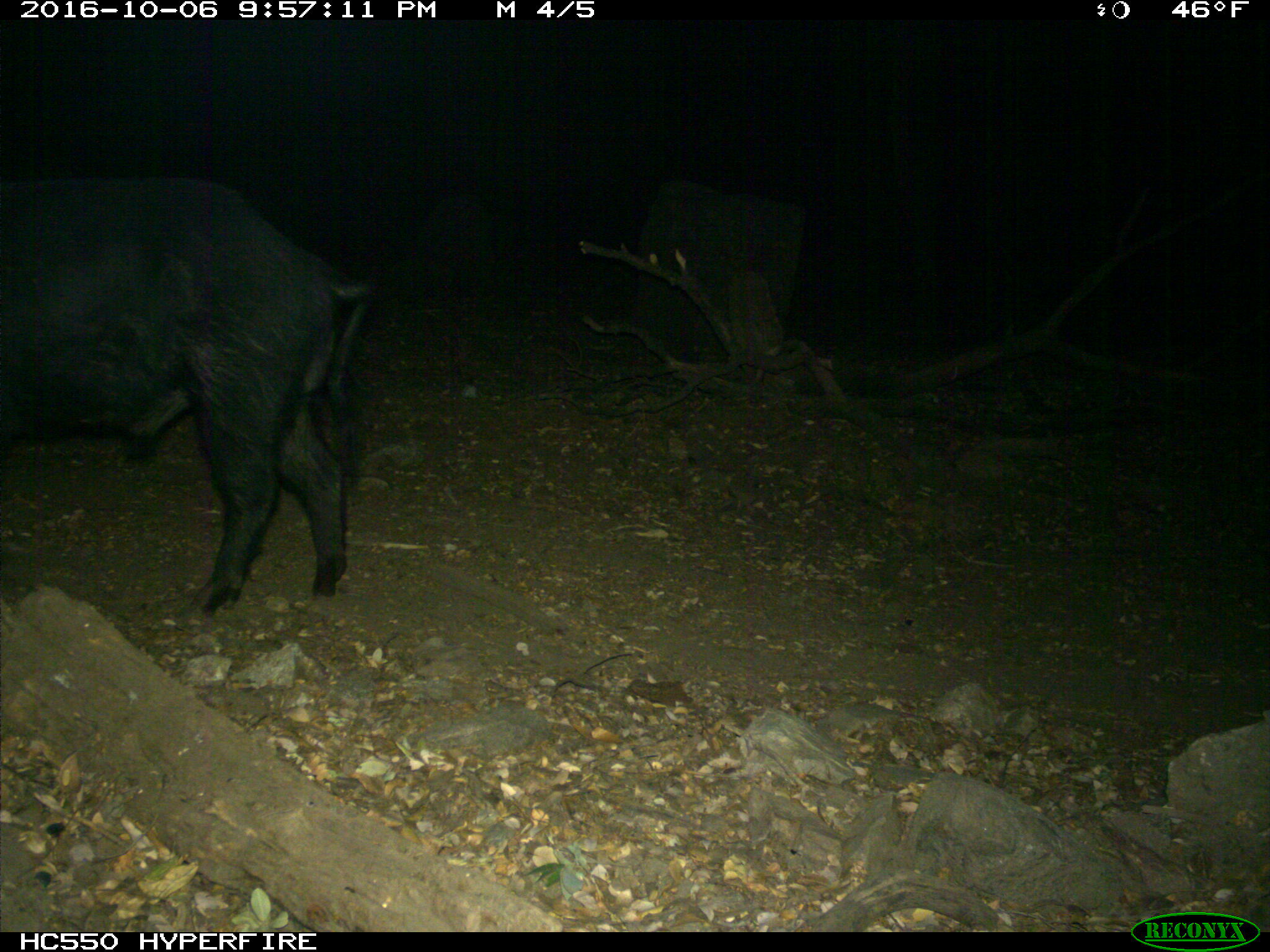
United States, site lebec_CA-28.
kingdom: Animalia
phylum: Chordata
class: Mammalia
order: Artiodactyla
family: Suidae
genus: Sus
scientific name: Sus scrofa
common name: wild boar